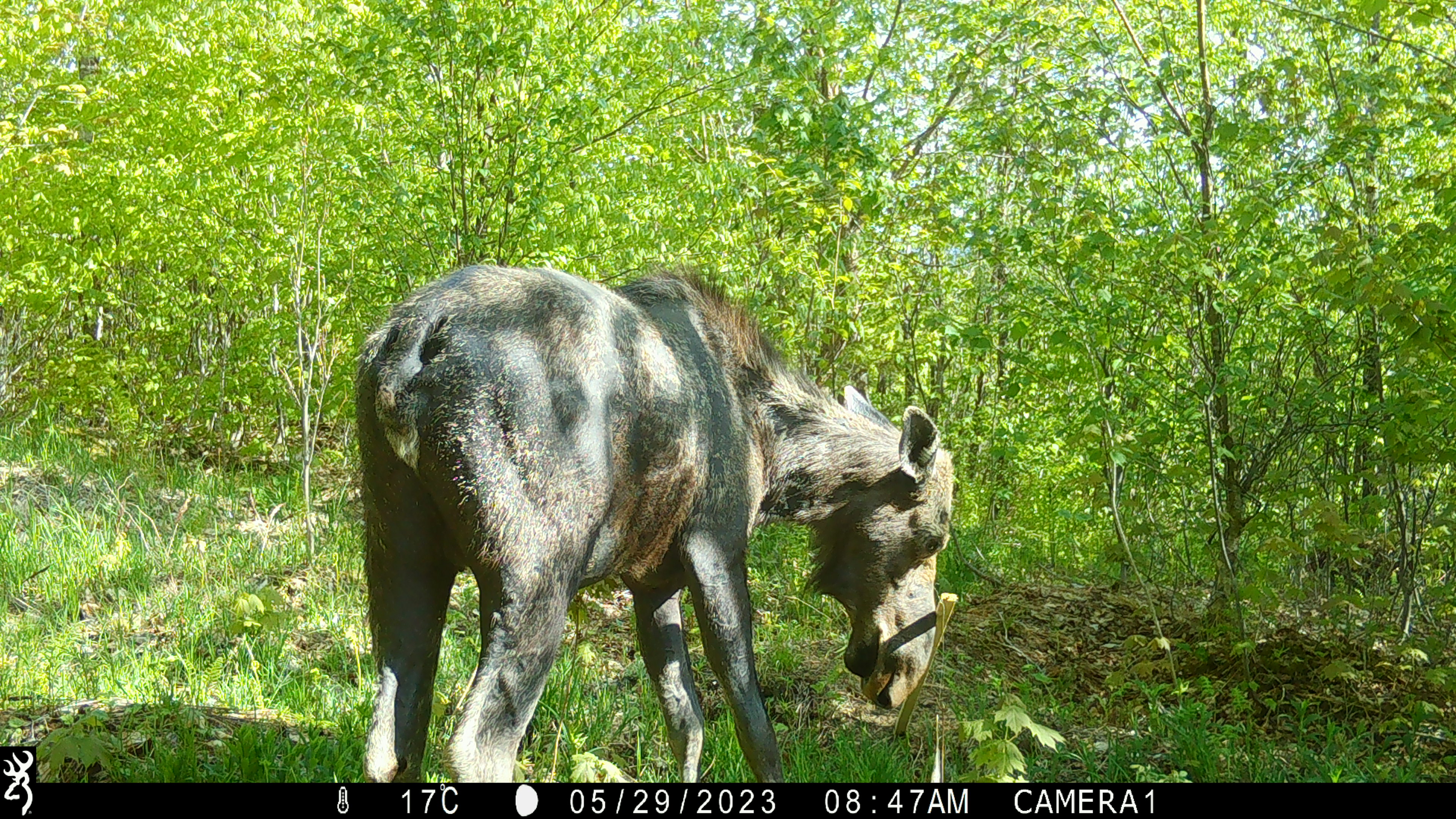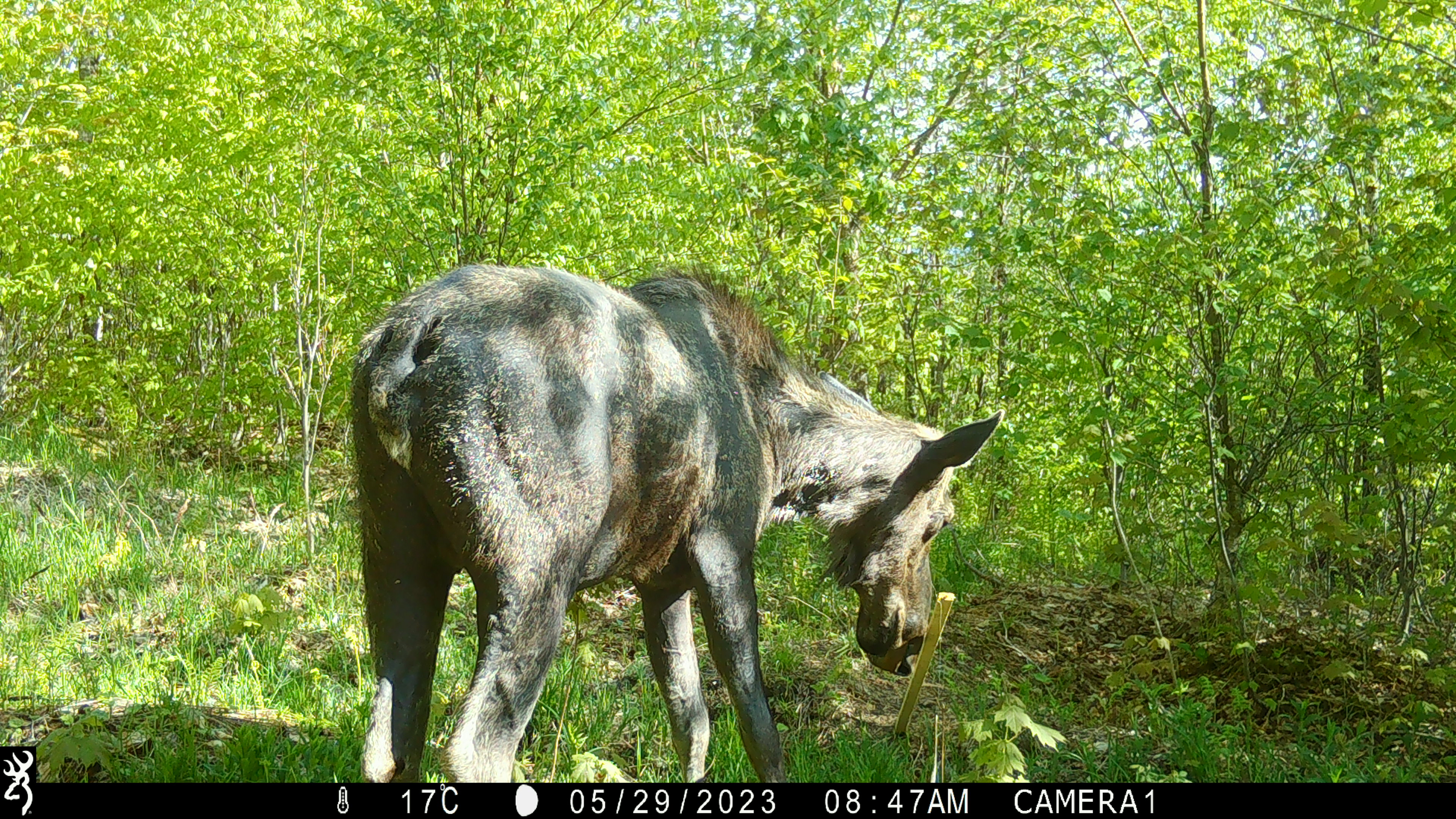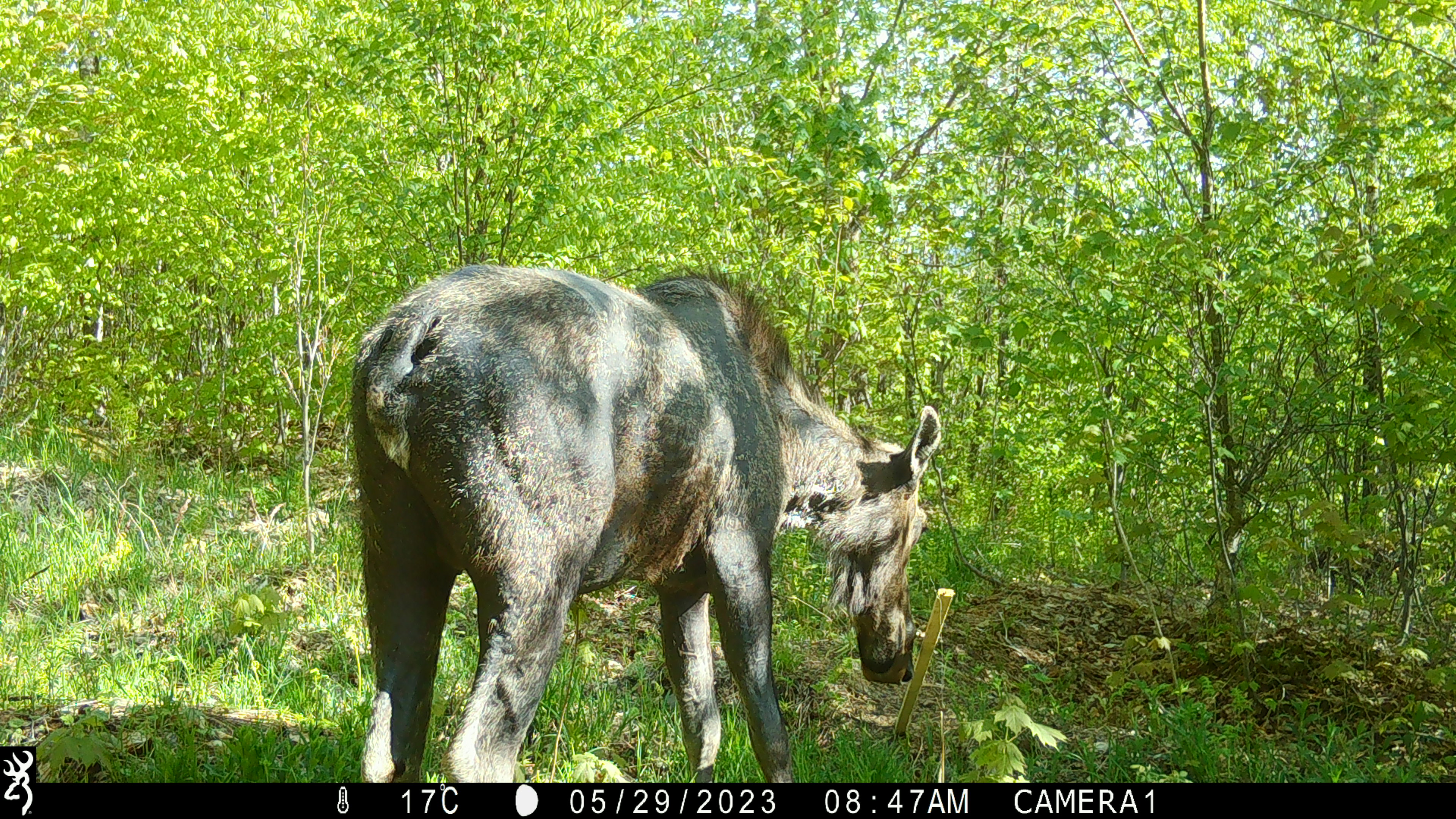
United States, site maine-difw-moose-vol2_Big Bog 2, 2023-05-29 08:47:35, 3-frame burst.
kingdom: Animalia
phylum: Chordata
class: Mammalia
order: Artiodactyla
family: Cervidae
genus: Alces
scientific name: Alces alces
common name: moose